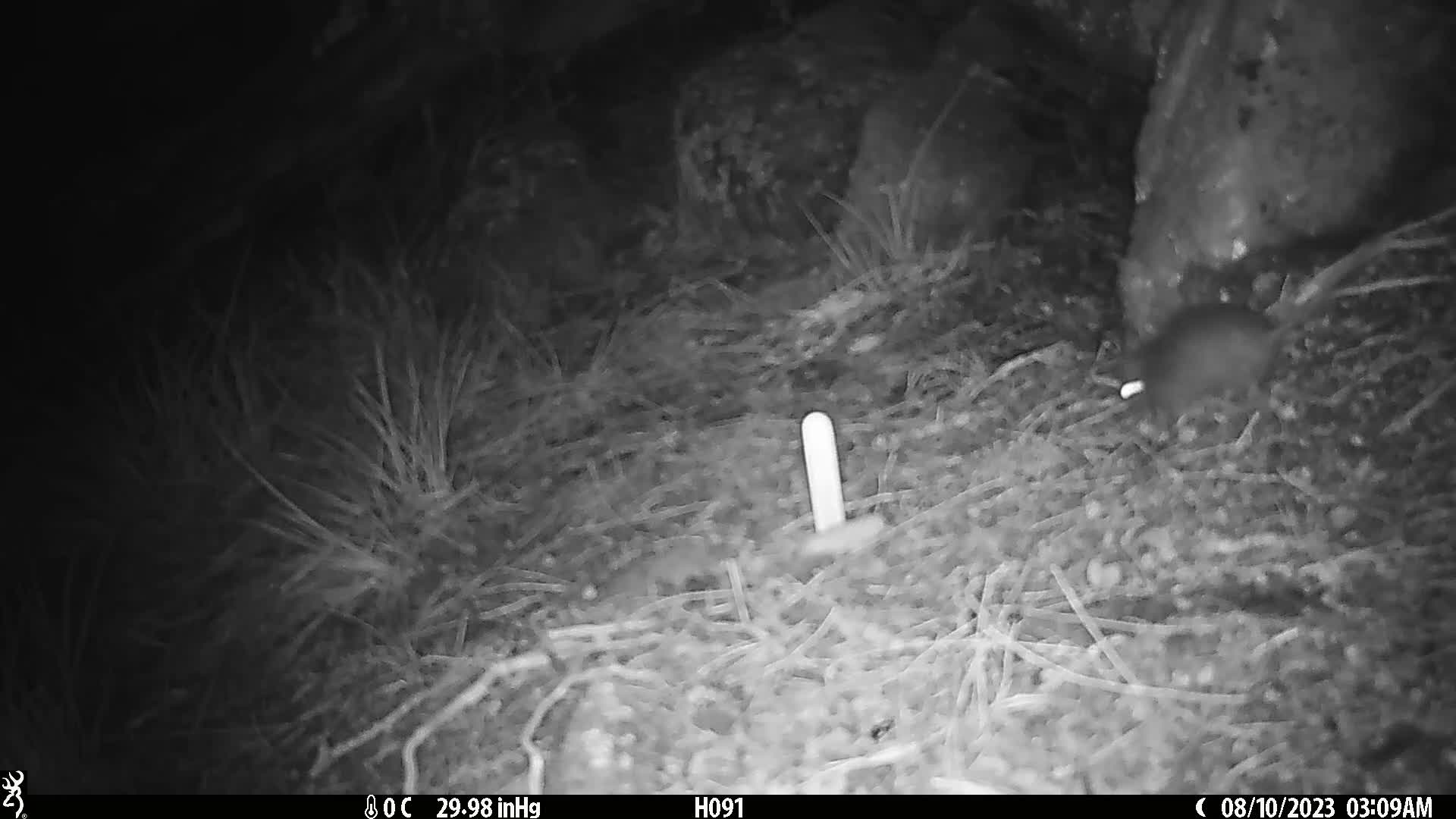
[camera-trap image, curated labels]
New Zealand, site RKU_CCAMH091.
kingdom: Animalia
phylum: Chordata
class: Mammalia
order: Rodentia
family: Muridae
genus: Rattus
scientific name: Rattus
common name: rat